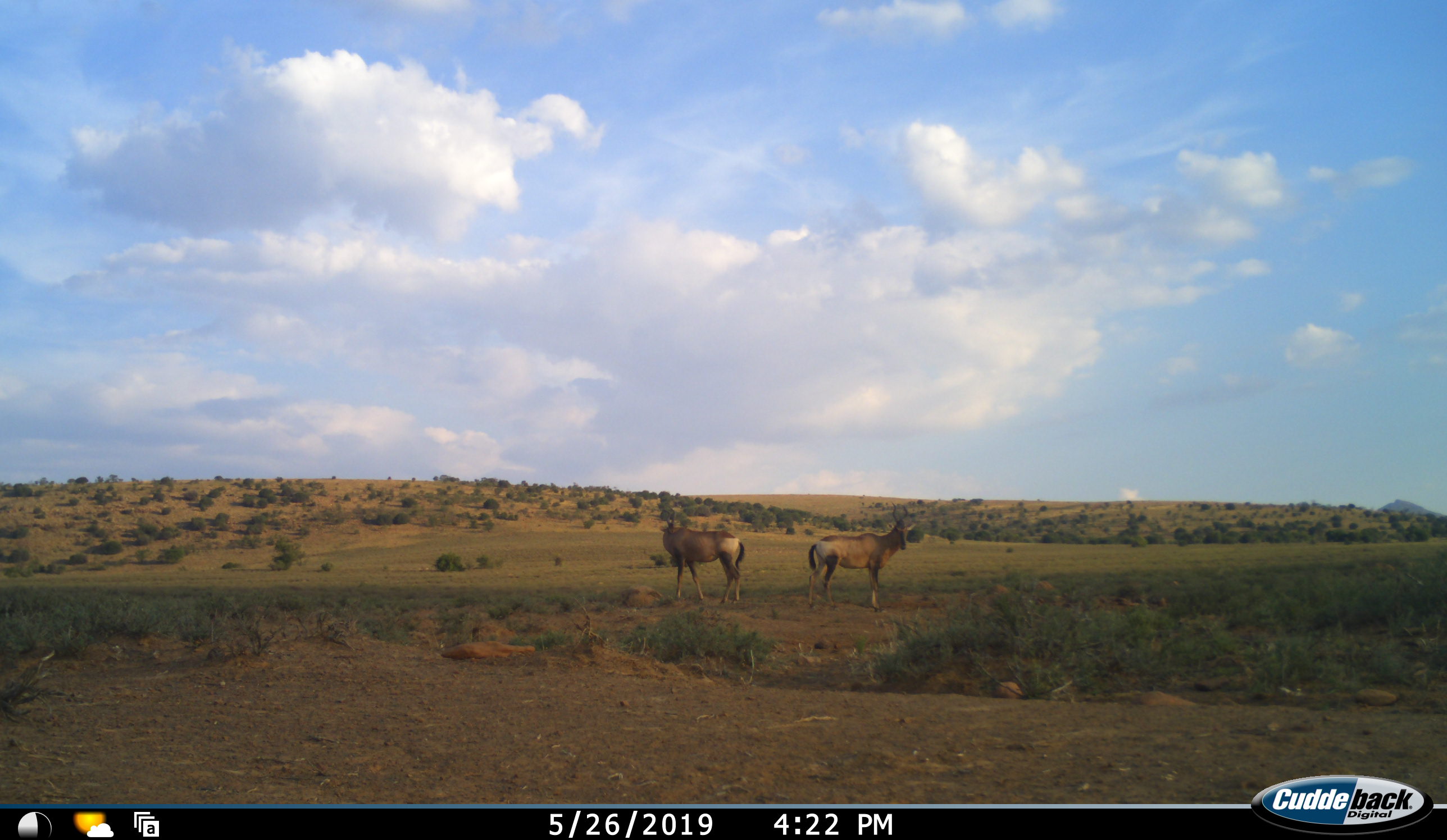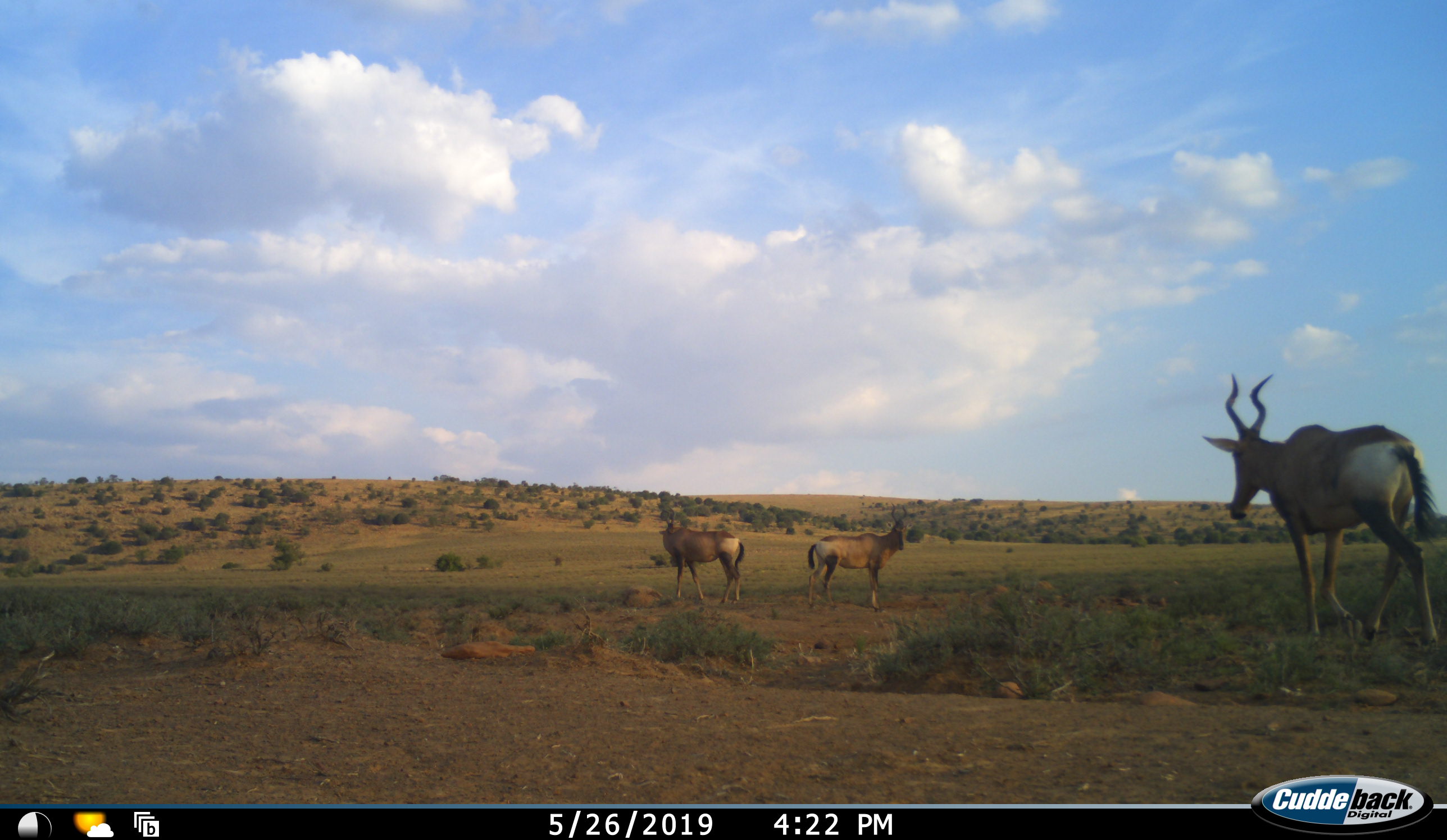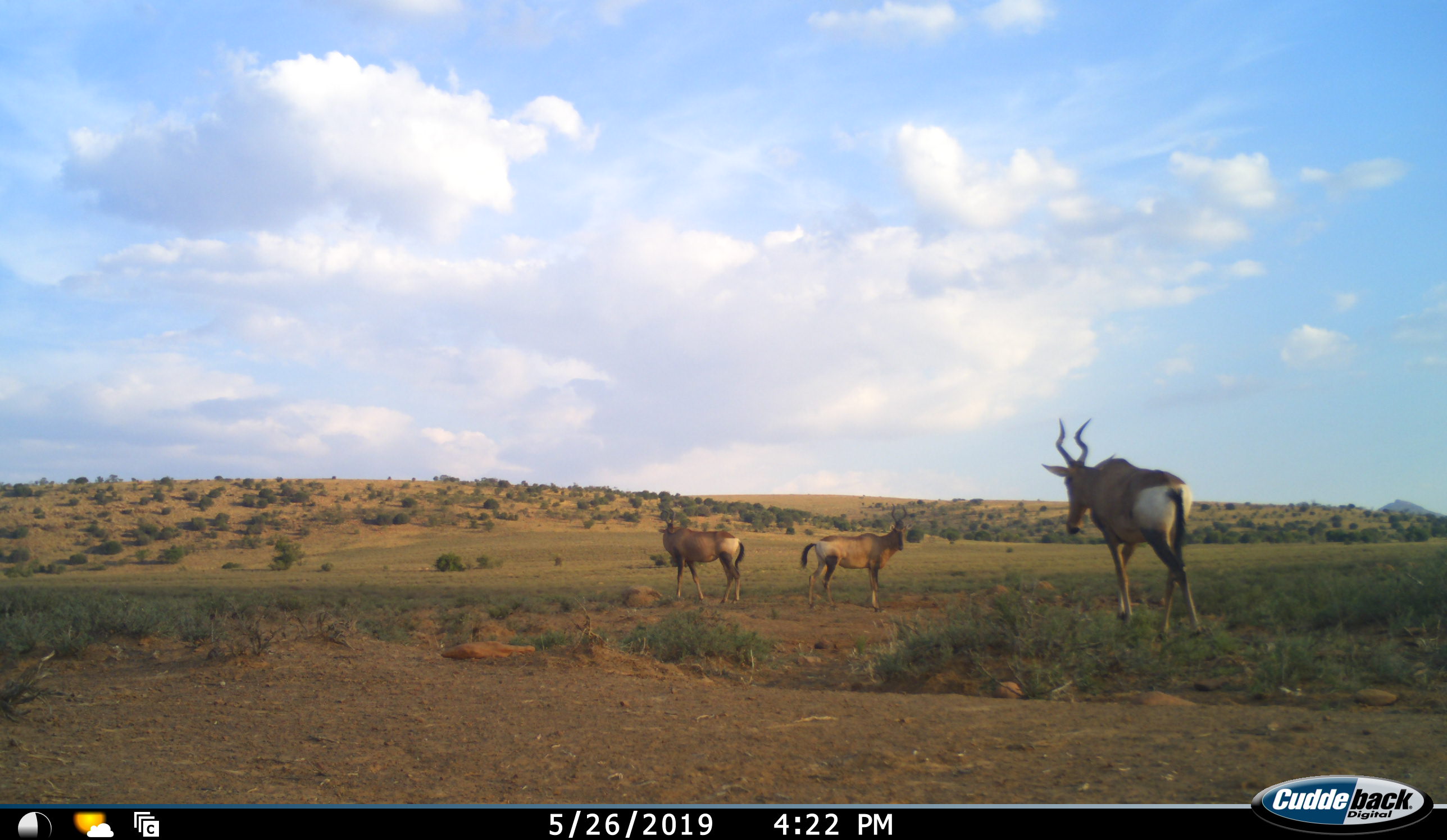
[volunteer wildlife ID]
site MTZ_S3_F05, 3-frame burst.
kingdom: Animalia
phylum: Chordata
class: Mammalia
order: Artiodactyla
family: Bovidae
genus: Alcelaphus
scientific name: Alcelaphus buselaphus caama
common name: red hartebeest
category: hartebeestred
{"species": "hartebeestred (red hartebeest) (Alcelaphus buselaphus caama)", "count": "3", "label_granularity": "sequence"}